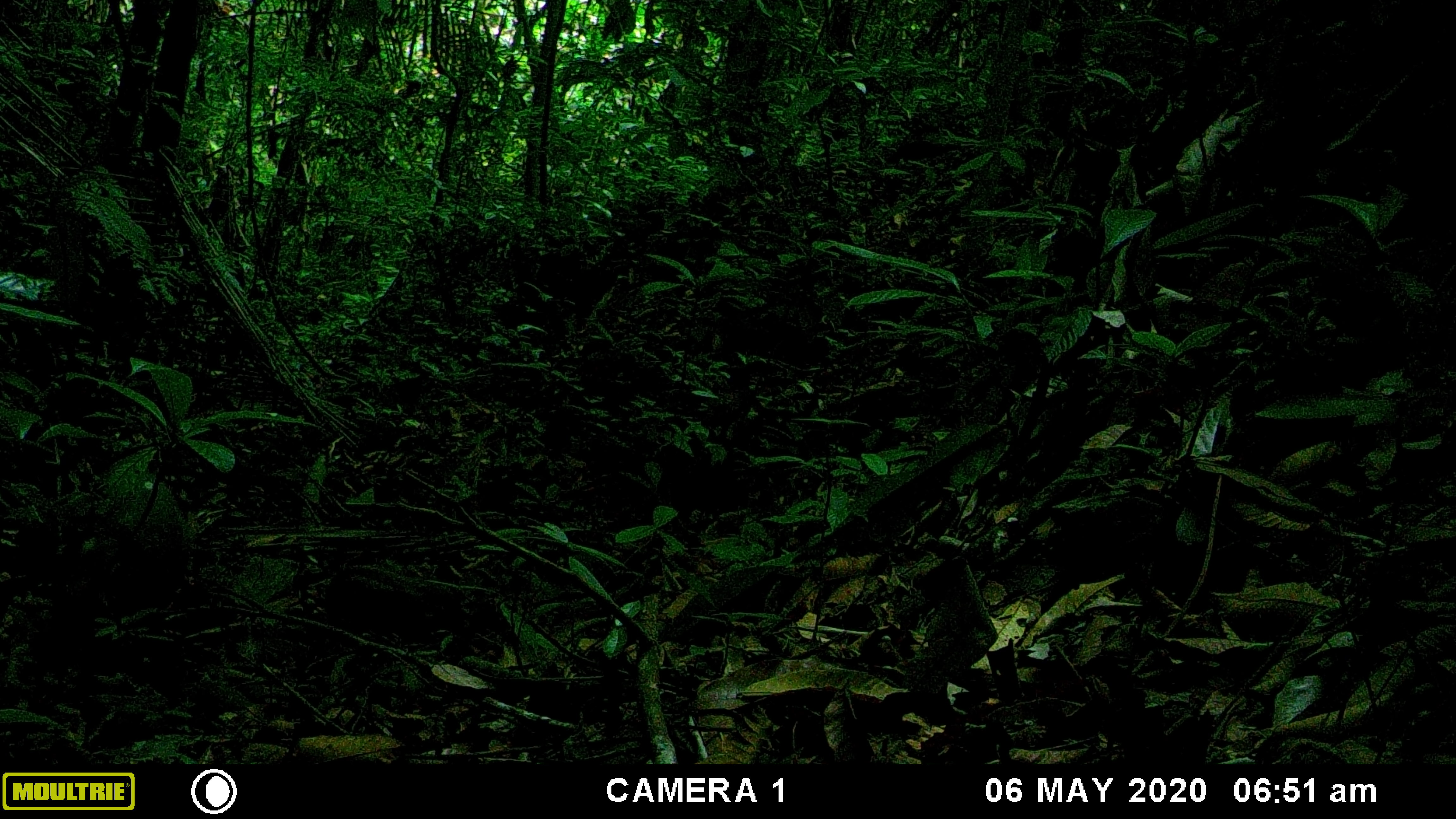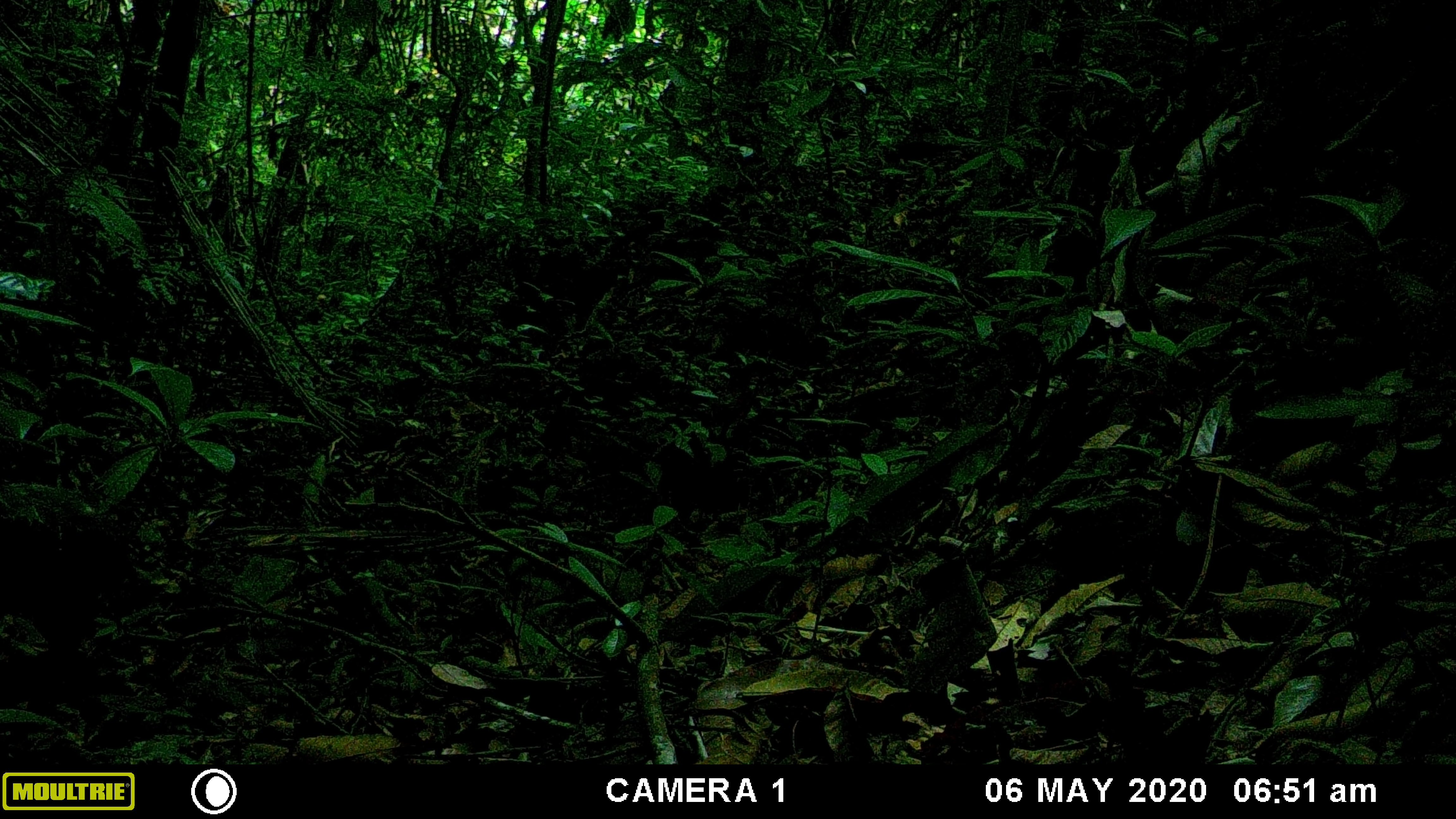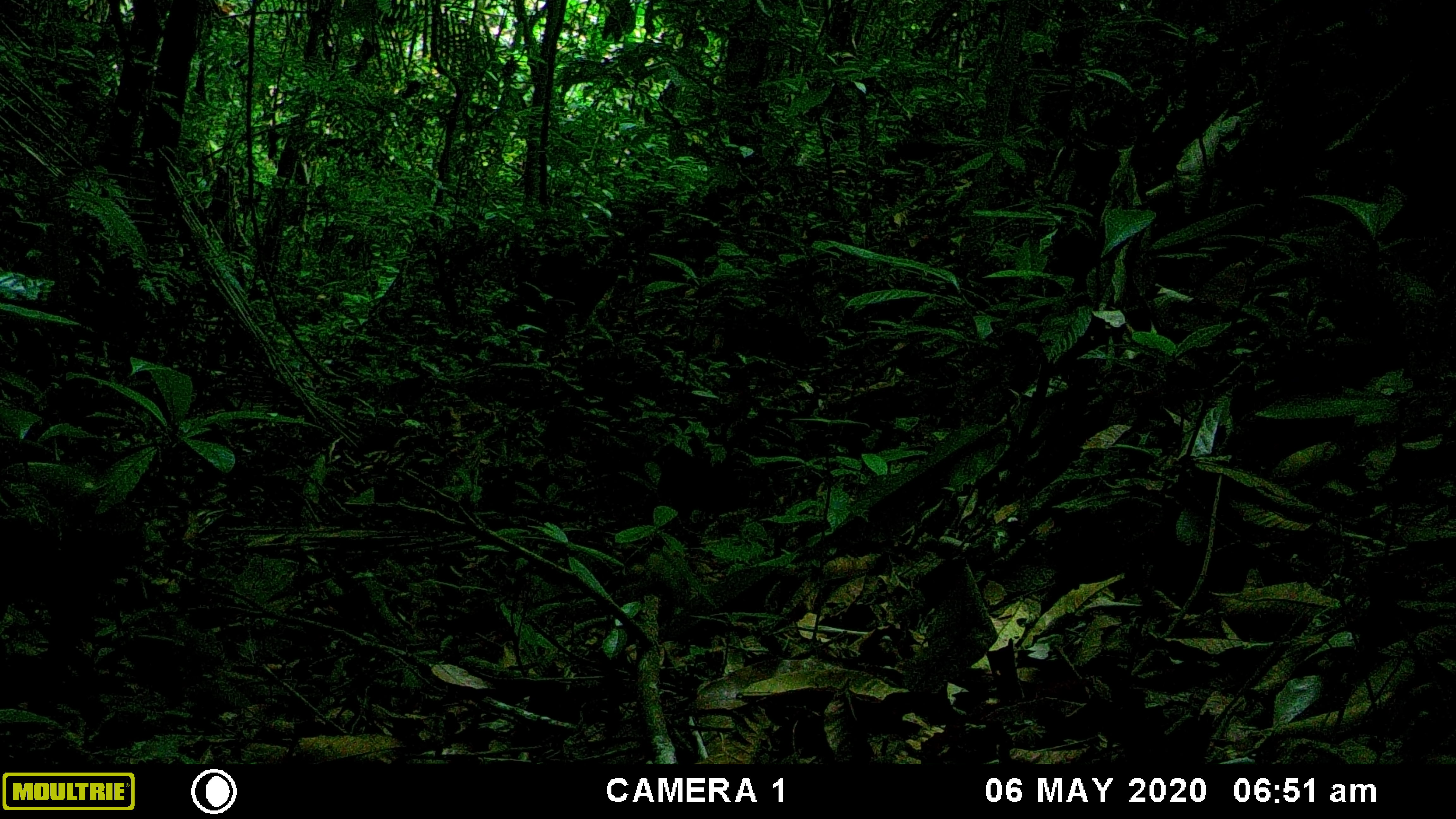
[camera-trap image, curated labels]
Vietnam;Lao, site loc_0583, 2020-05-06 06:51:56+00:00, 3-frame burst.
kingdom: Animalia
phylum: Chordata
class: Mammalia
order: Artiodactyla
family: Suidae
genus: Sus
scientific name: Sus scrofa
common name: eurasian wild pig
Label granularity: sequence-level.